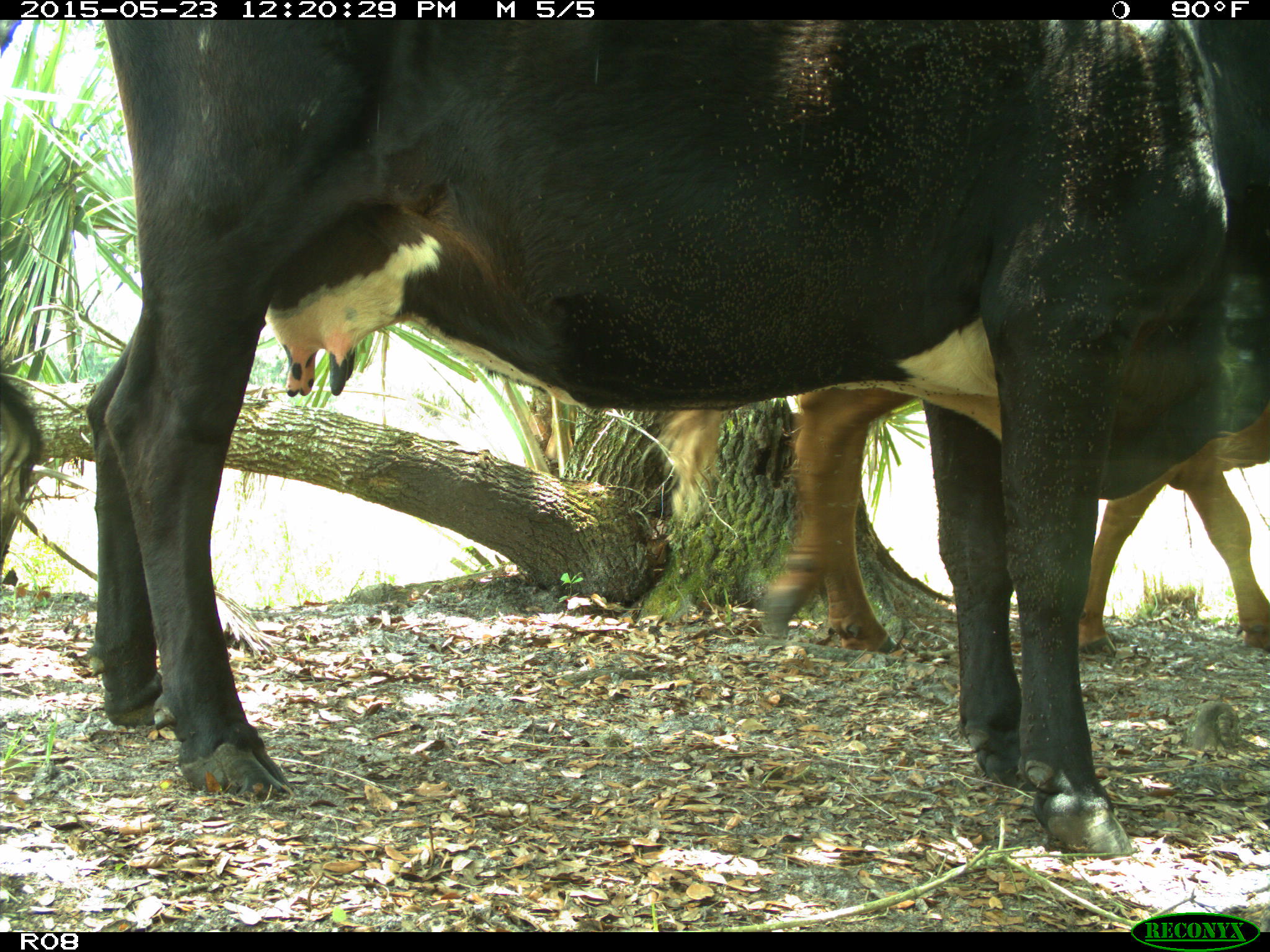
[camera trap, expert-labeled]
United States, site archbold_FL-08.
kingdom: Animalia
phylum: Chordata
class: Mammalia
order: Artiodactyla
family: Bovidae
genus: Bos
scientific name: Bos taurus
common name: domestic cow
Bos taurus (domestic cow).